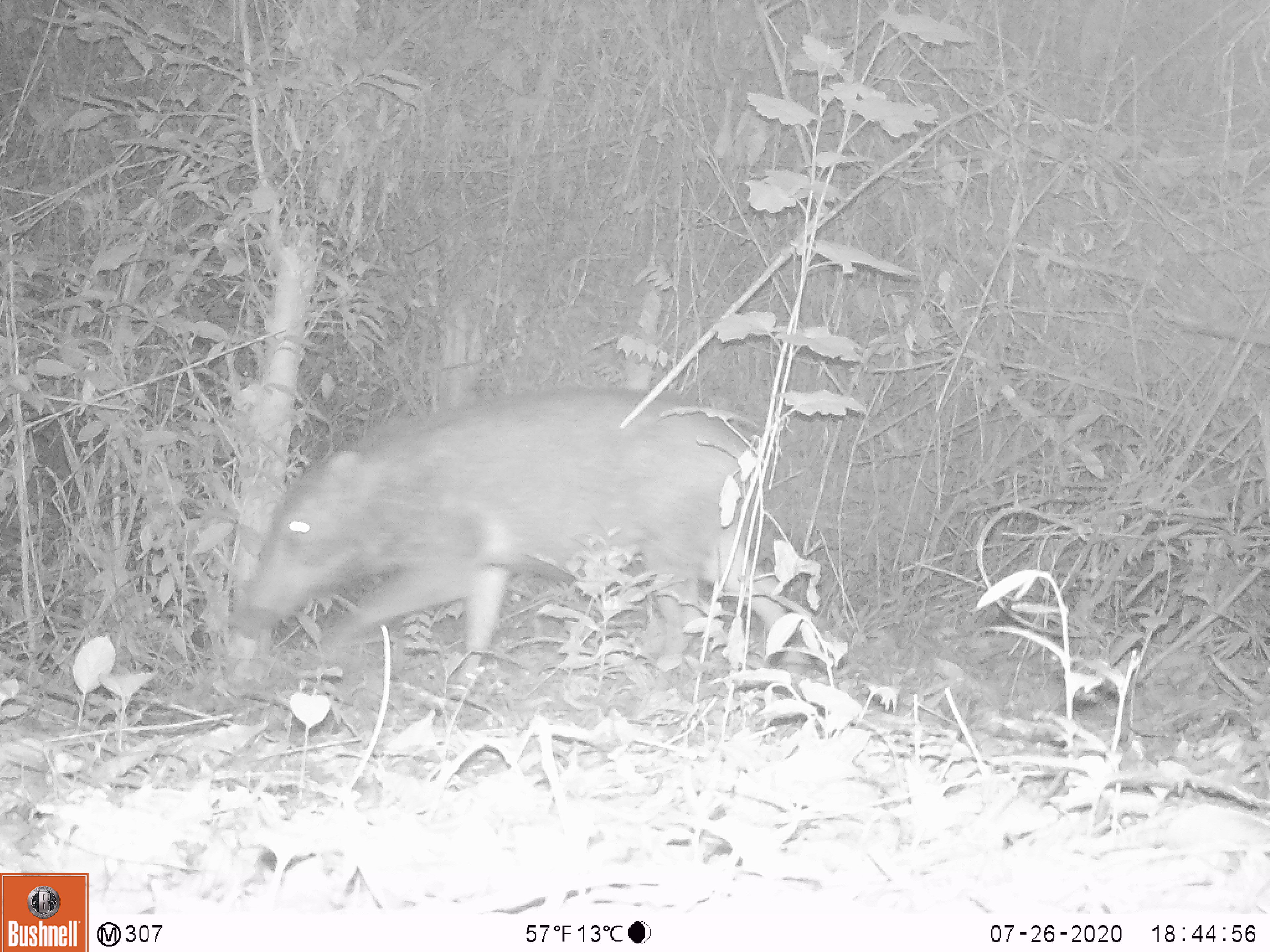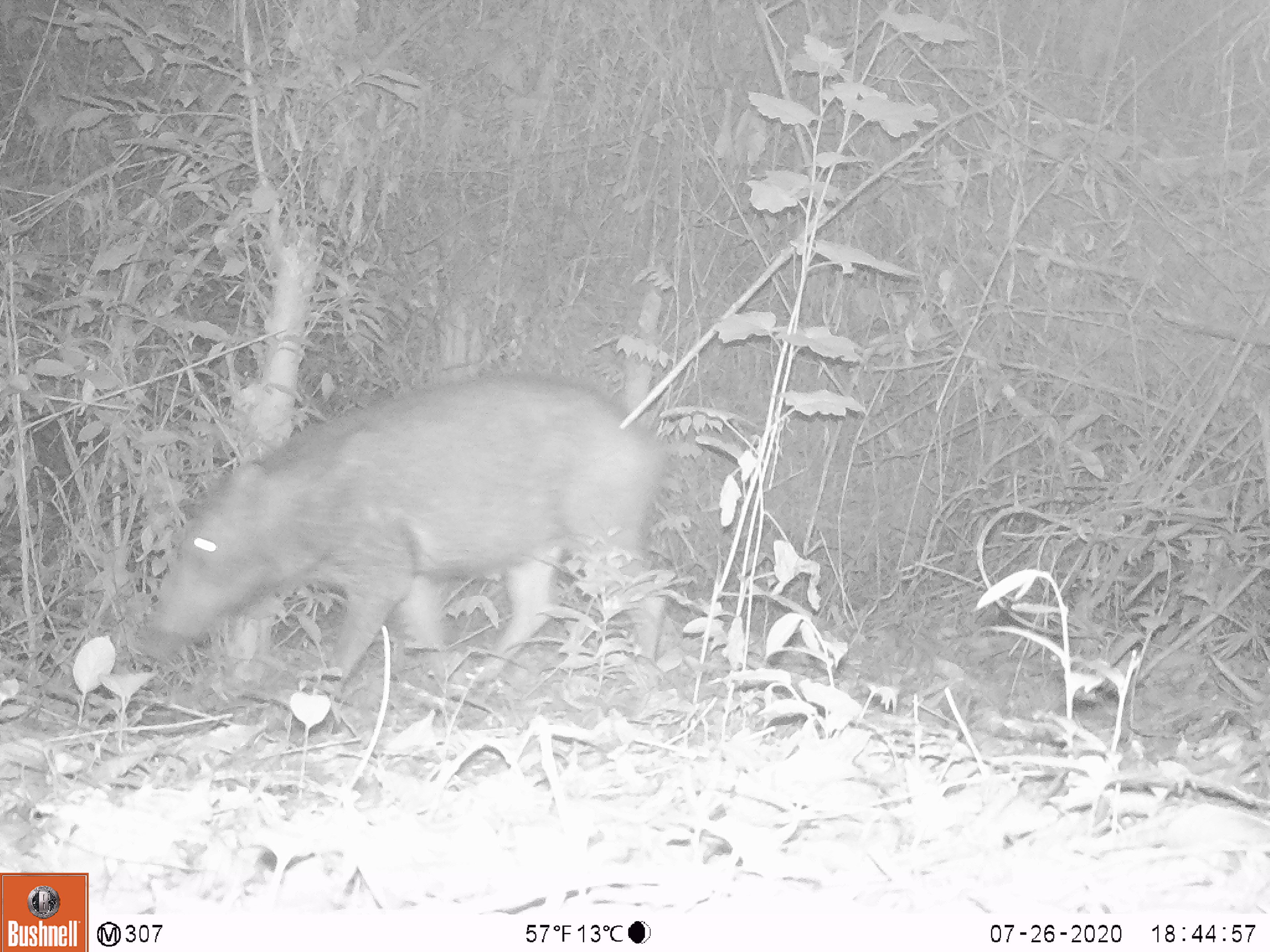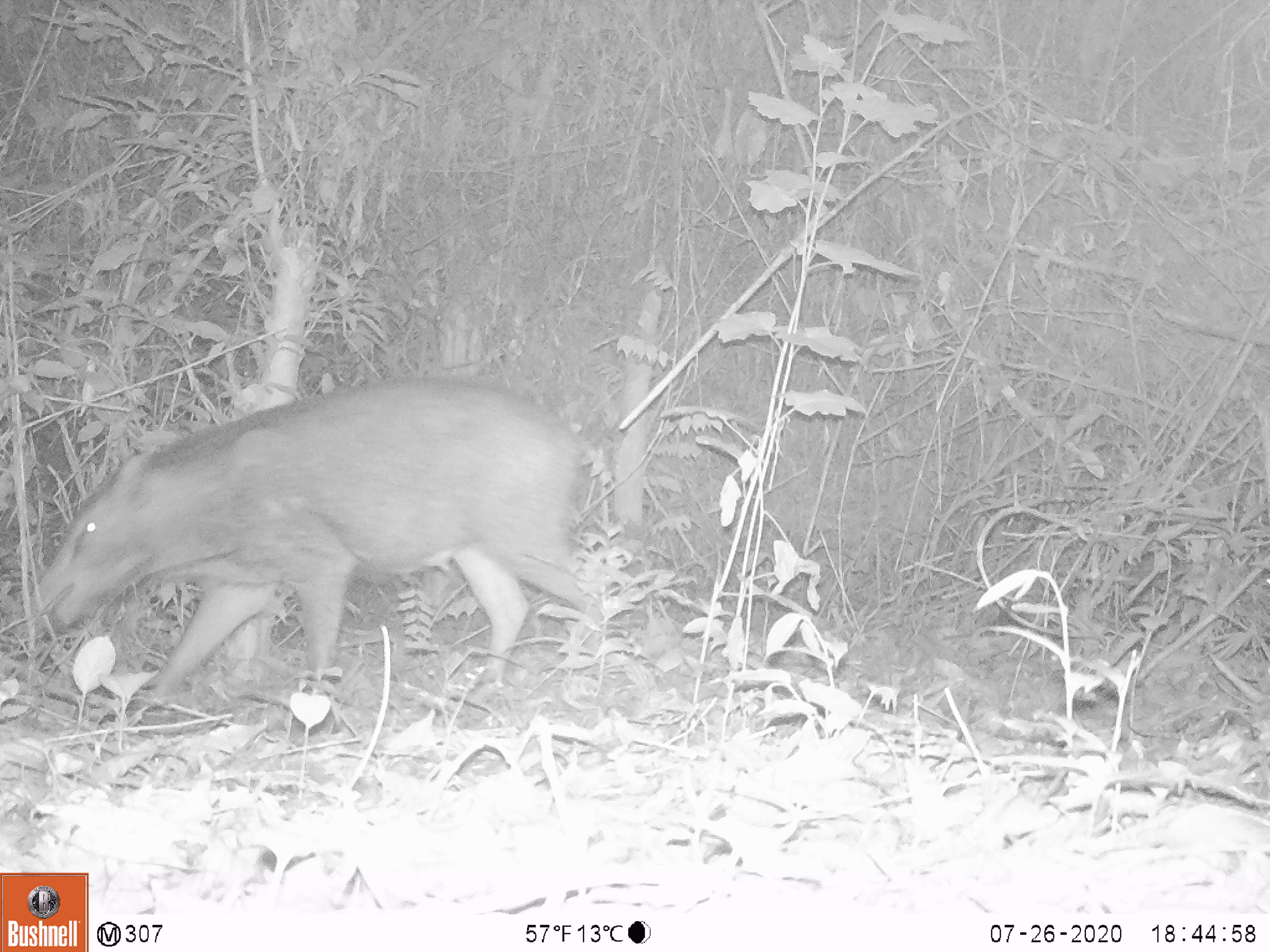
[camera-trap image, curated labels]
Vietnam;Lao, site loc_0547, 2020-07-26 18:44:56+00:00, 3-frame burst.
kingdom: Animalia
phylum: Chordata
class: Mammalia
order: Artiodactyla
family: Suidae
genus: Sus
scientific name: Sus scrofa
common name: eurasian wild pig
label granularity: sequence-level